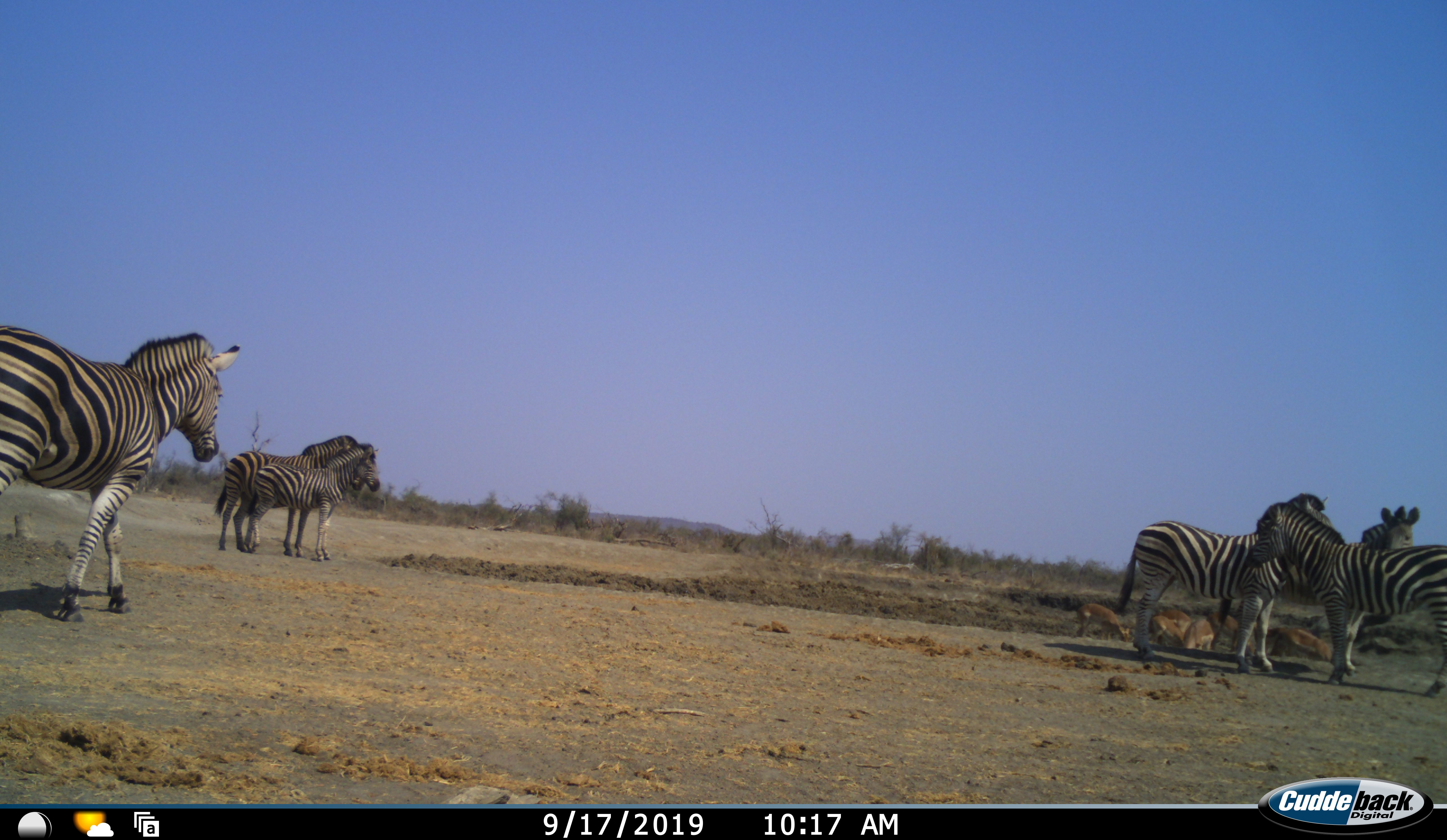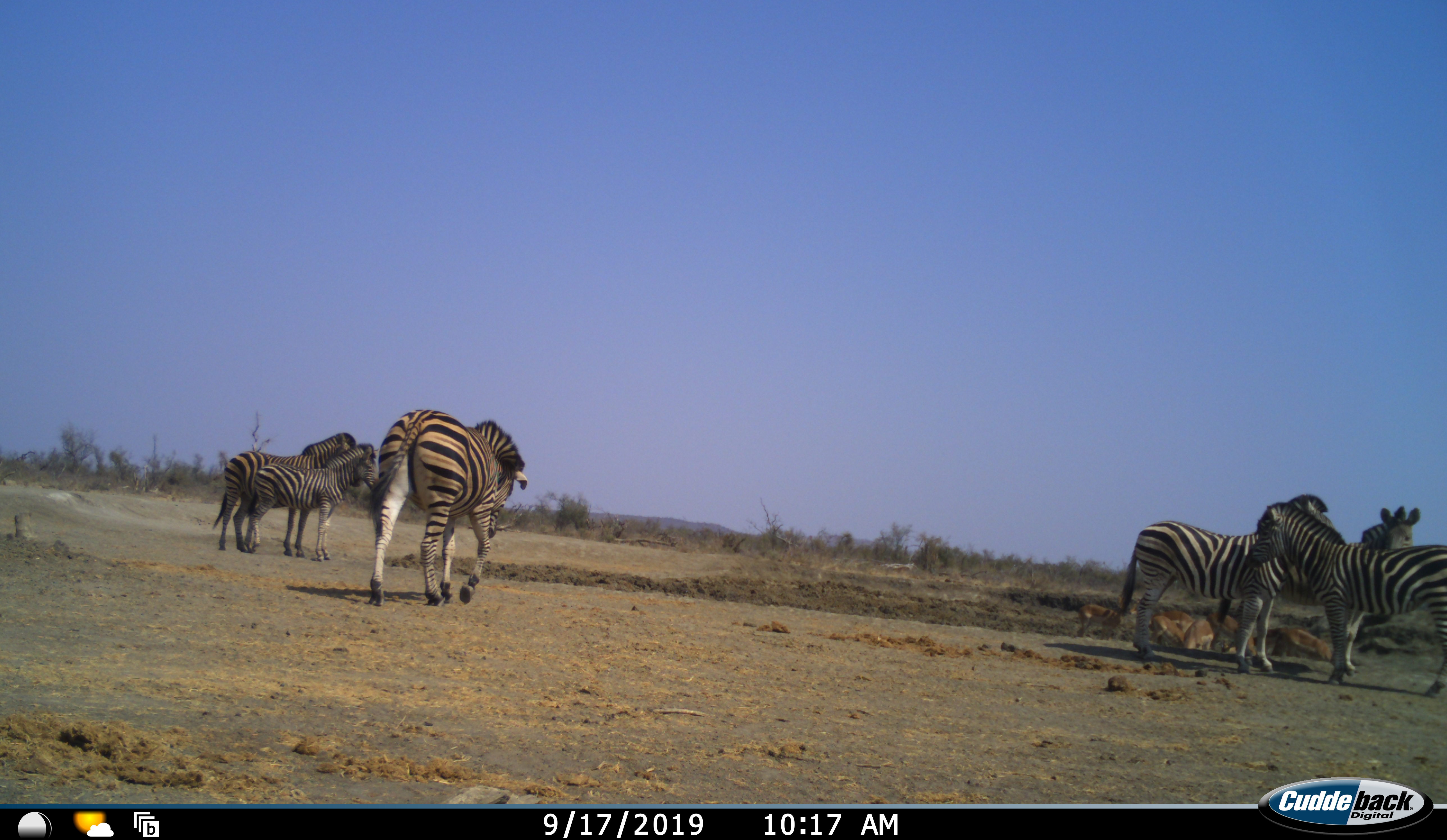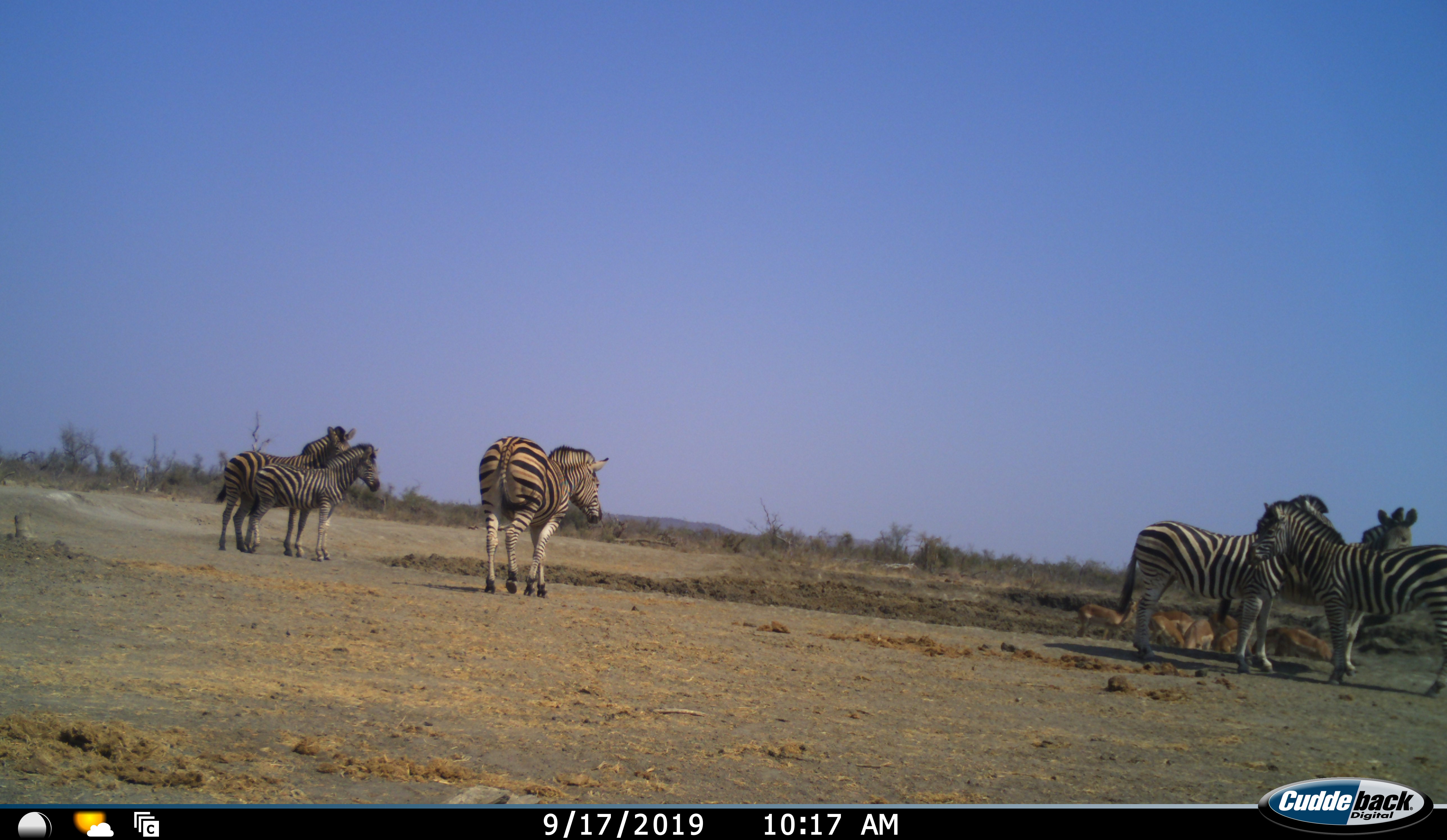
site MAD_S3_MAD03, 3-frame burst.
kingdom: Animalia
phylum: Chordata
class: Mammalia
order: Perissodactyla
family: Equidae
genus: Equus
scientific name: Equus quagga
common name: plains zebra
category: zebraplains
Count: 6.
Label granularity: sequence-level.